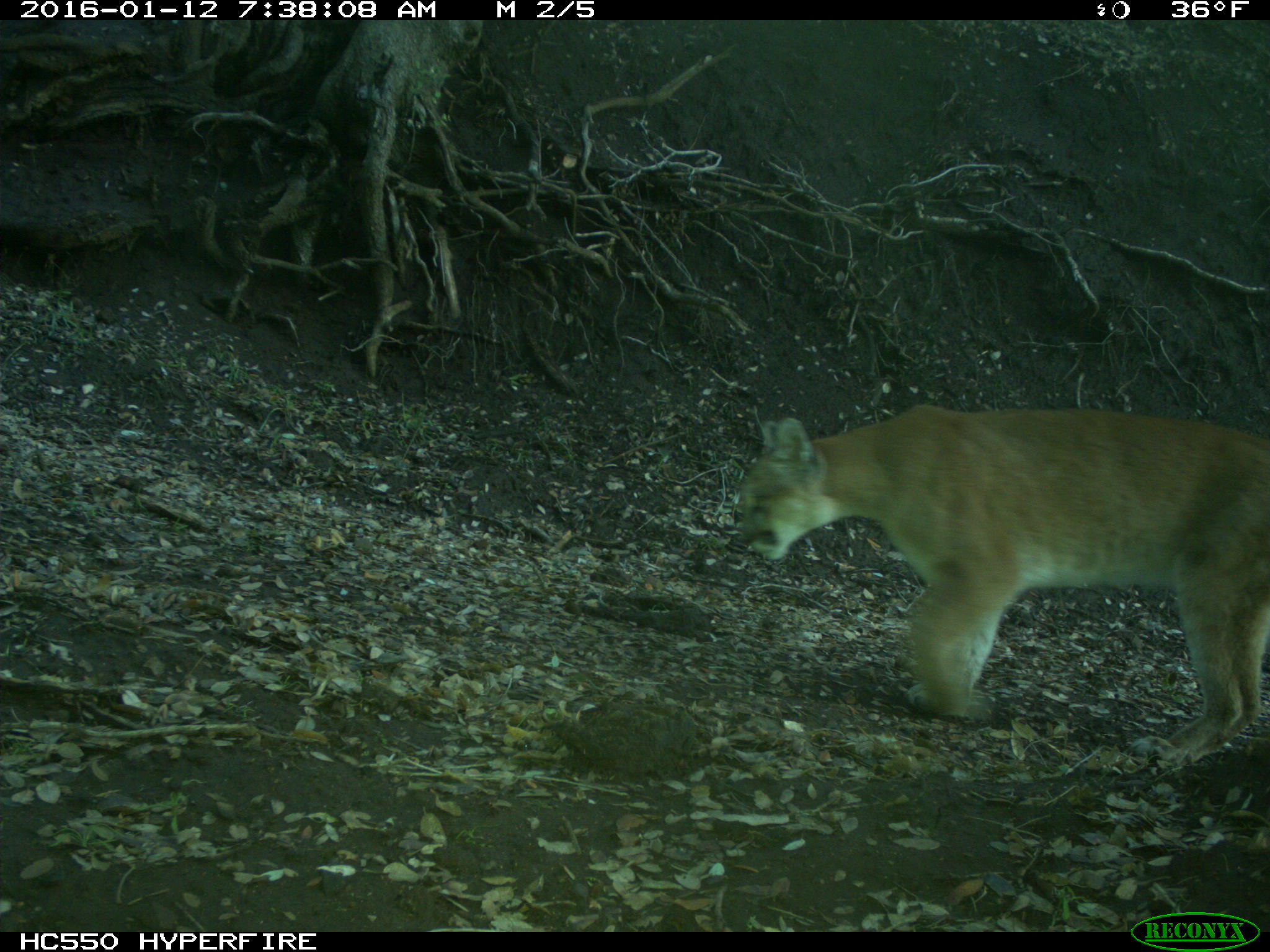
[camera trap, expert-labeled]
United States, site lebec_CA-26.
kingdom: Animalia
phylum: Chordata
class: Mammalia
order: Carnivora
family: Felidae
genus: Puma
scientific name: Puma concolor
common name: mountain lion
Puma concolor (mountain lion).